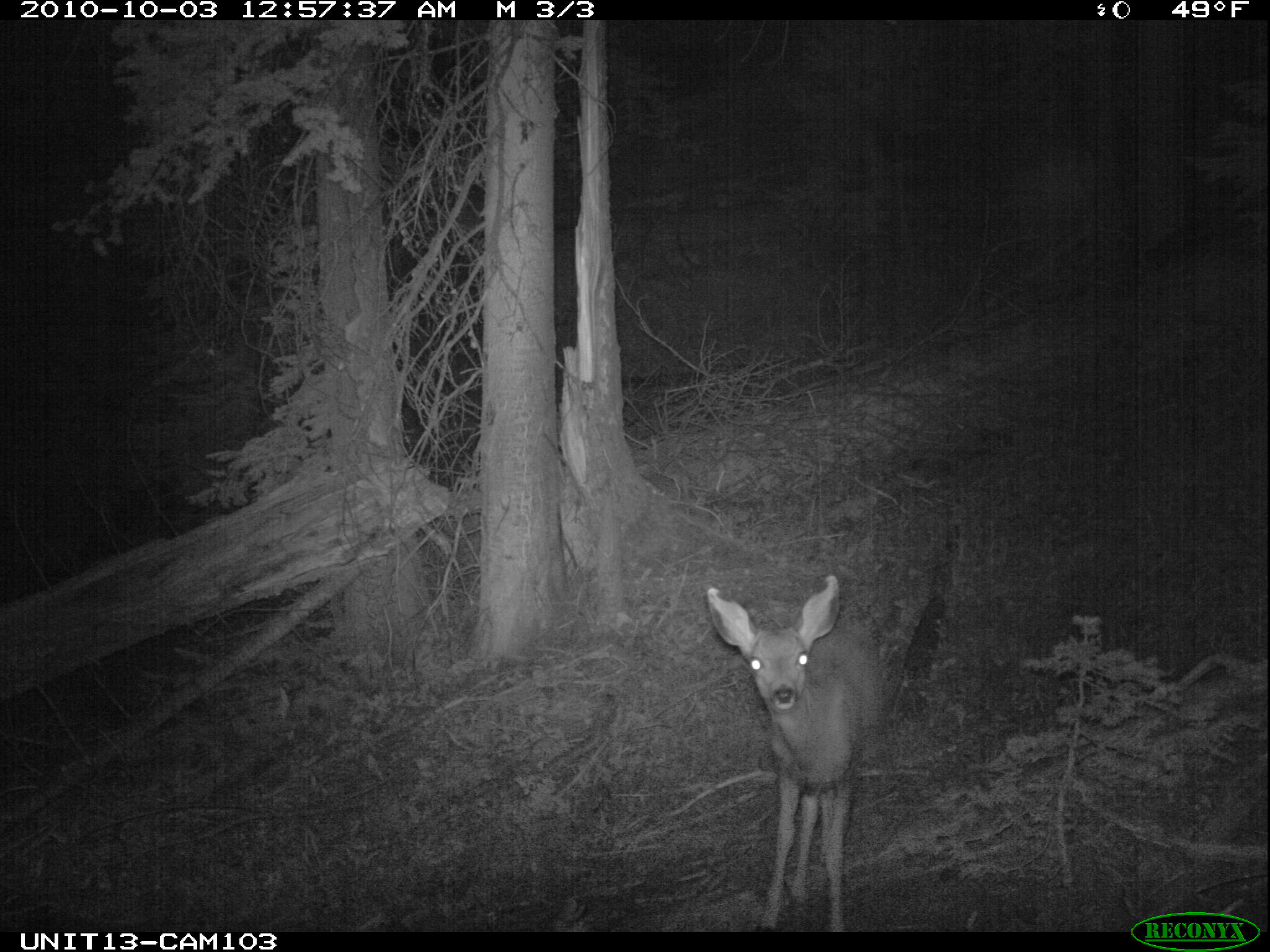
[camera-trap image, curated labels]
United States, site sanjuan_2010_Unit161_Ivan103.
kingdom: Animalia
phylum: Chordata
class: Mammalia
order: Artiodactyla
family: Cervidae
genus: Odocoileus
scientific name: Odocoileus hemionus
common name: mule deer